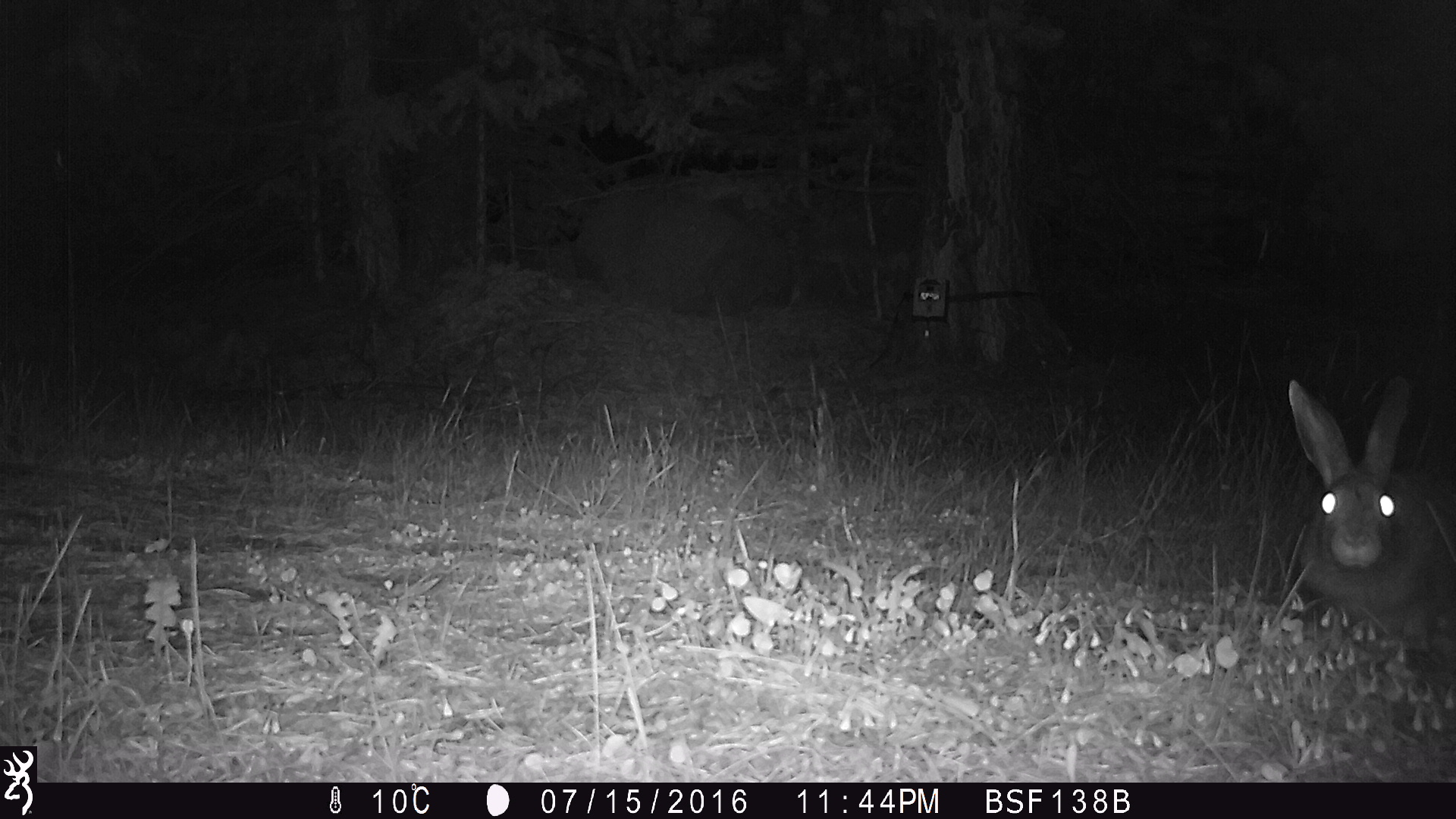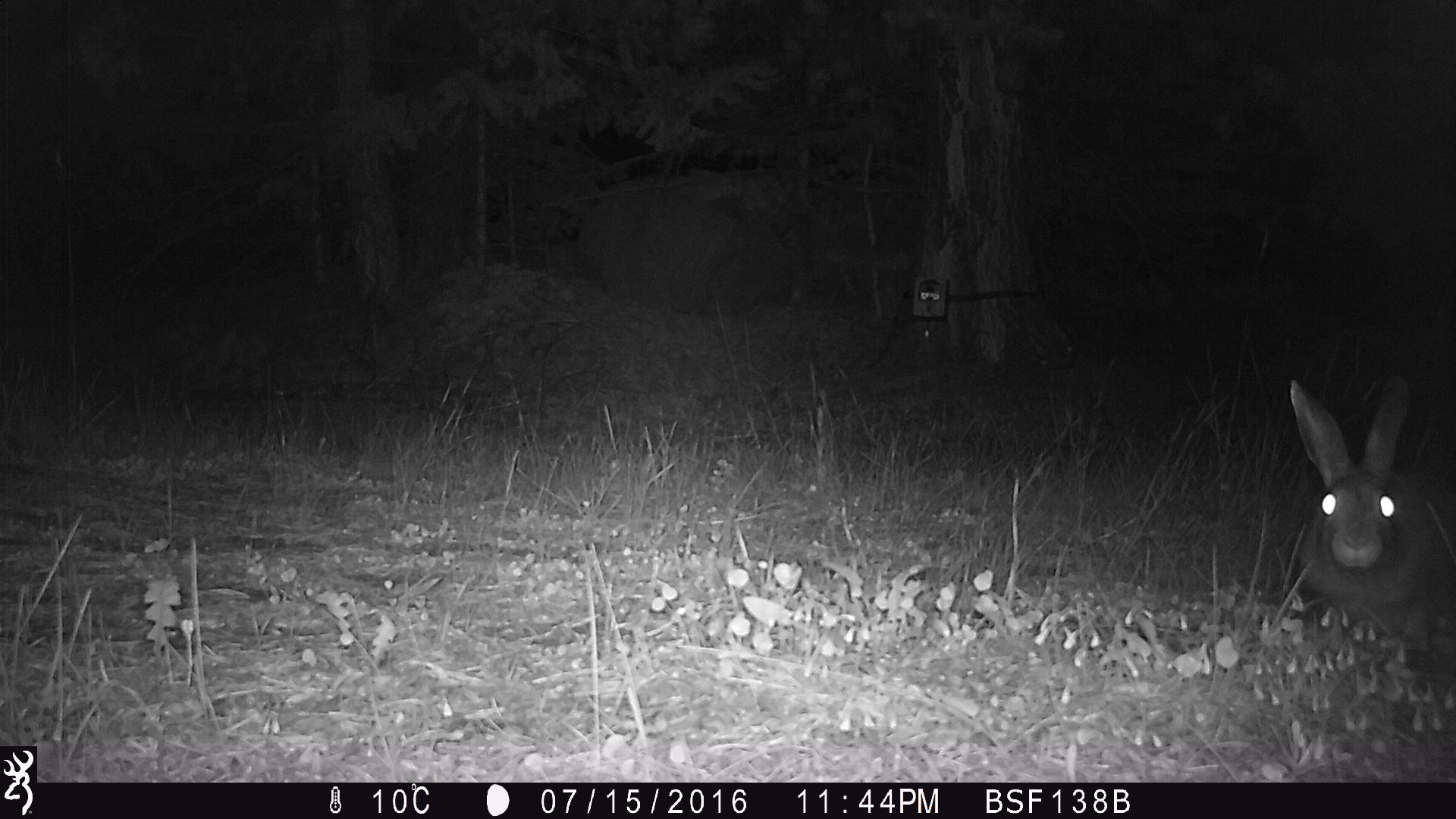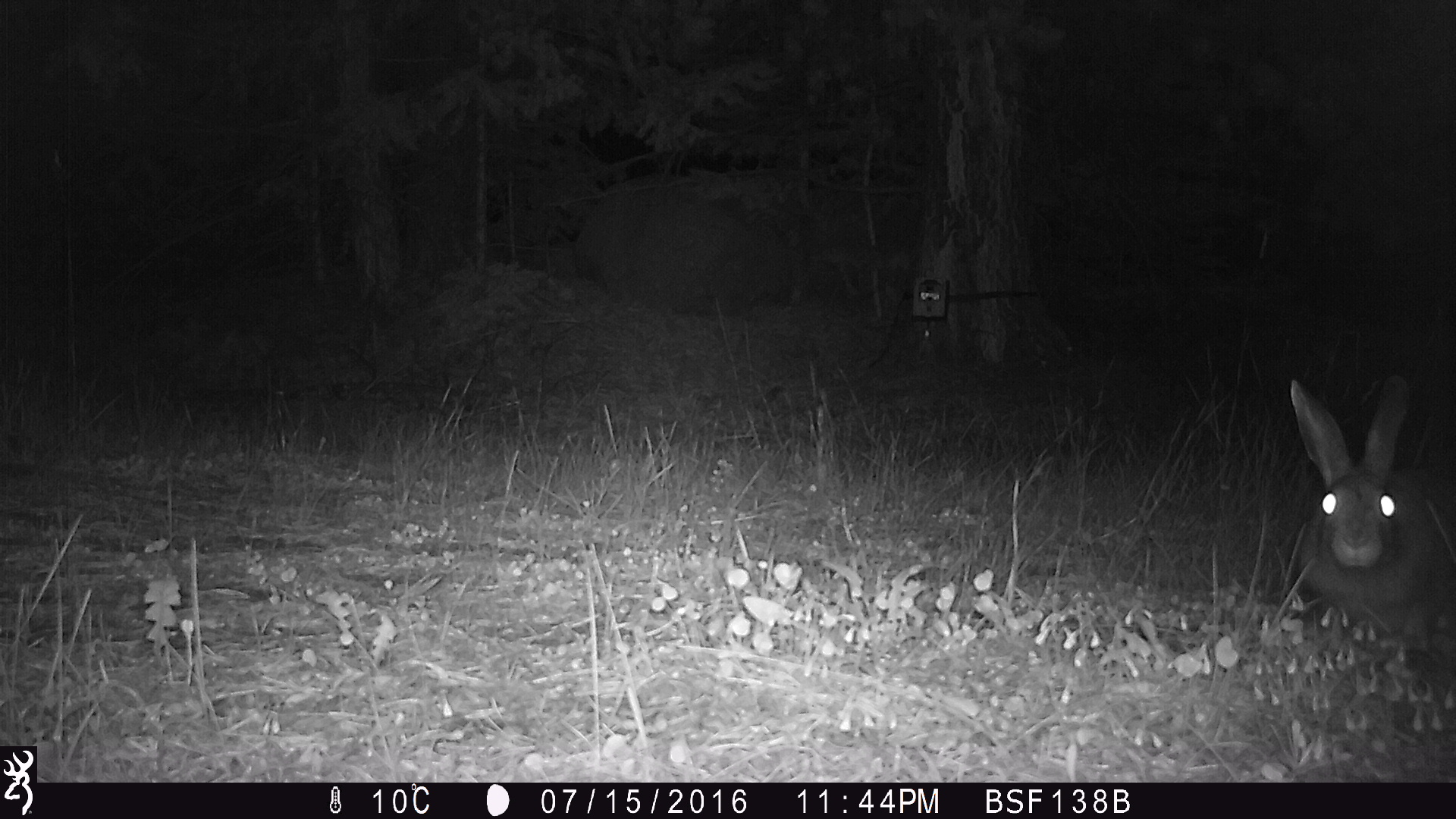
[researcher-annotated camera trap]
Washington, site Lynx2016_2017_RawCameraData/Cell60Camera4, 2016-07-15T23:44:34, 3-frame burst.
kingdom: Animalia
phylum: Chordata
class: Mammalia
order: Lagomorpha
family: Leporidae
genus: Lepus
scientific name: Lepus americanus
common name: snowshoe hare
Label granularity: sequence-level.